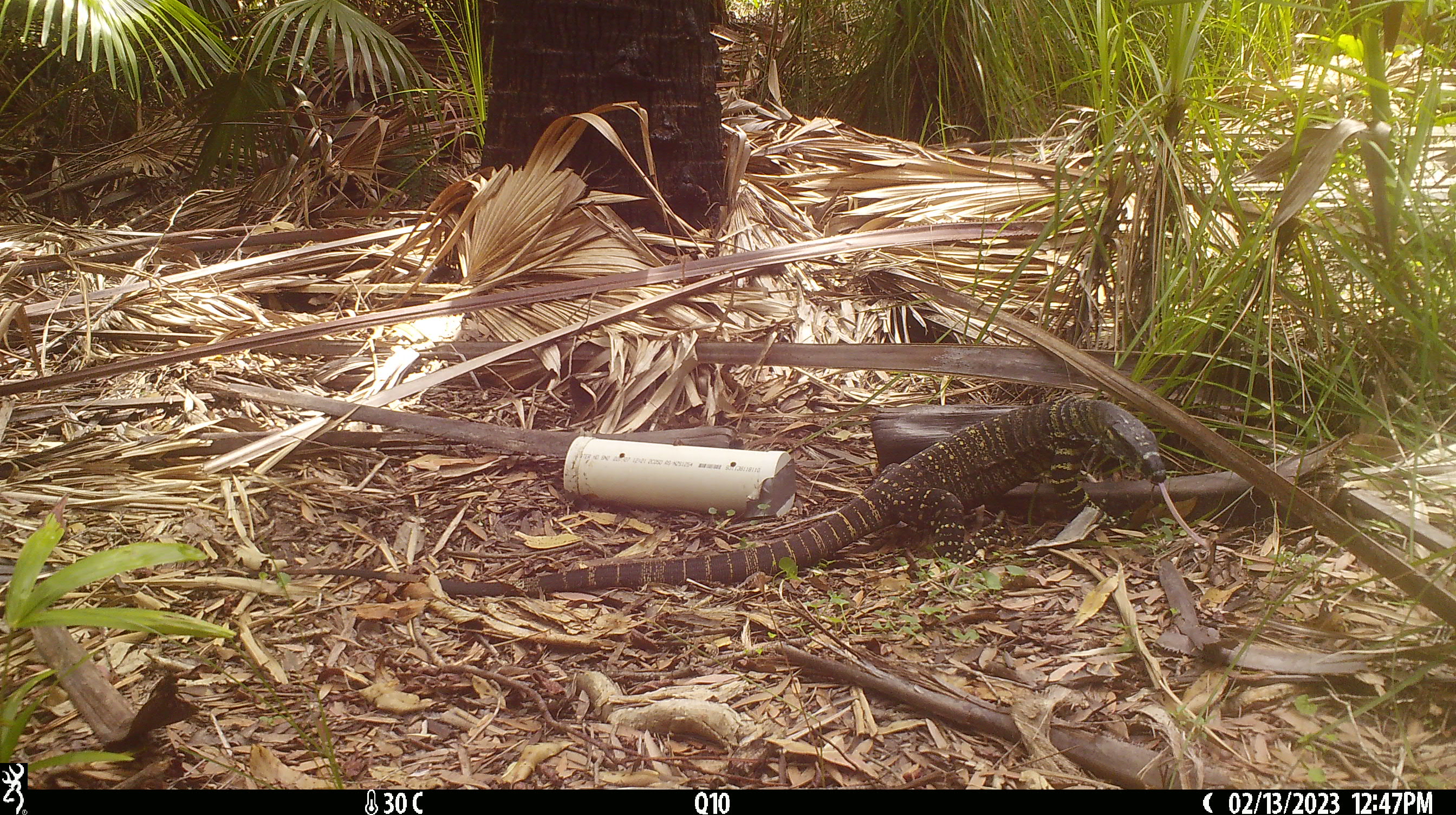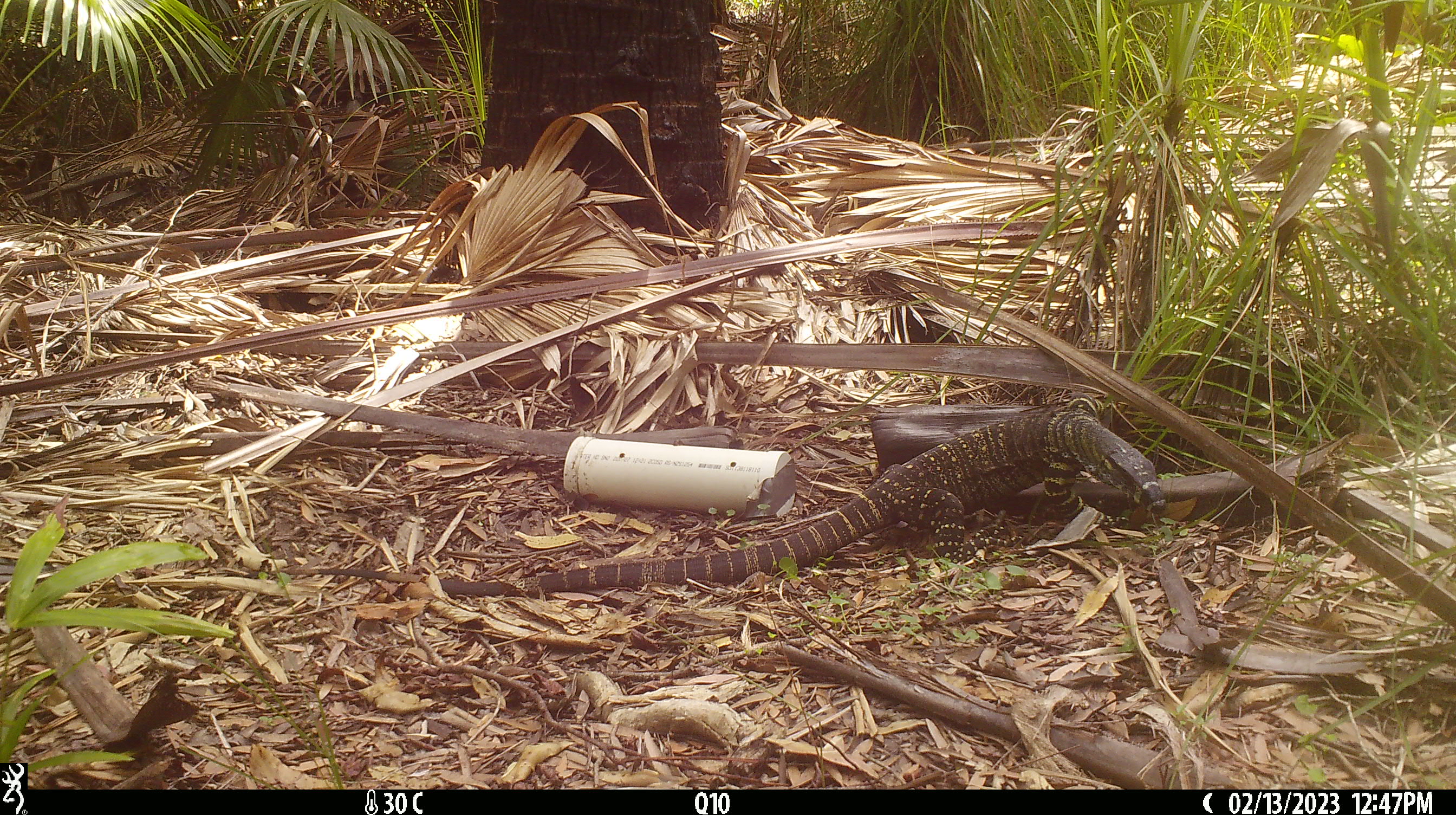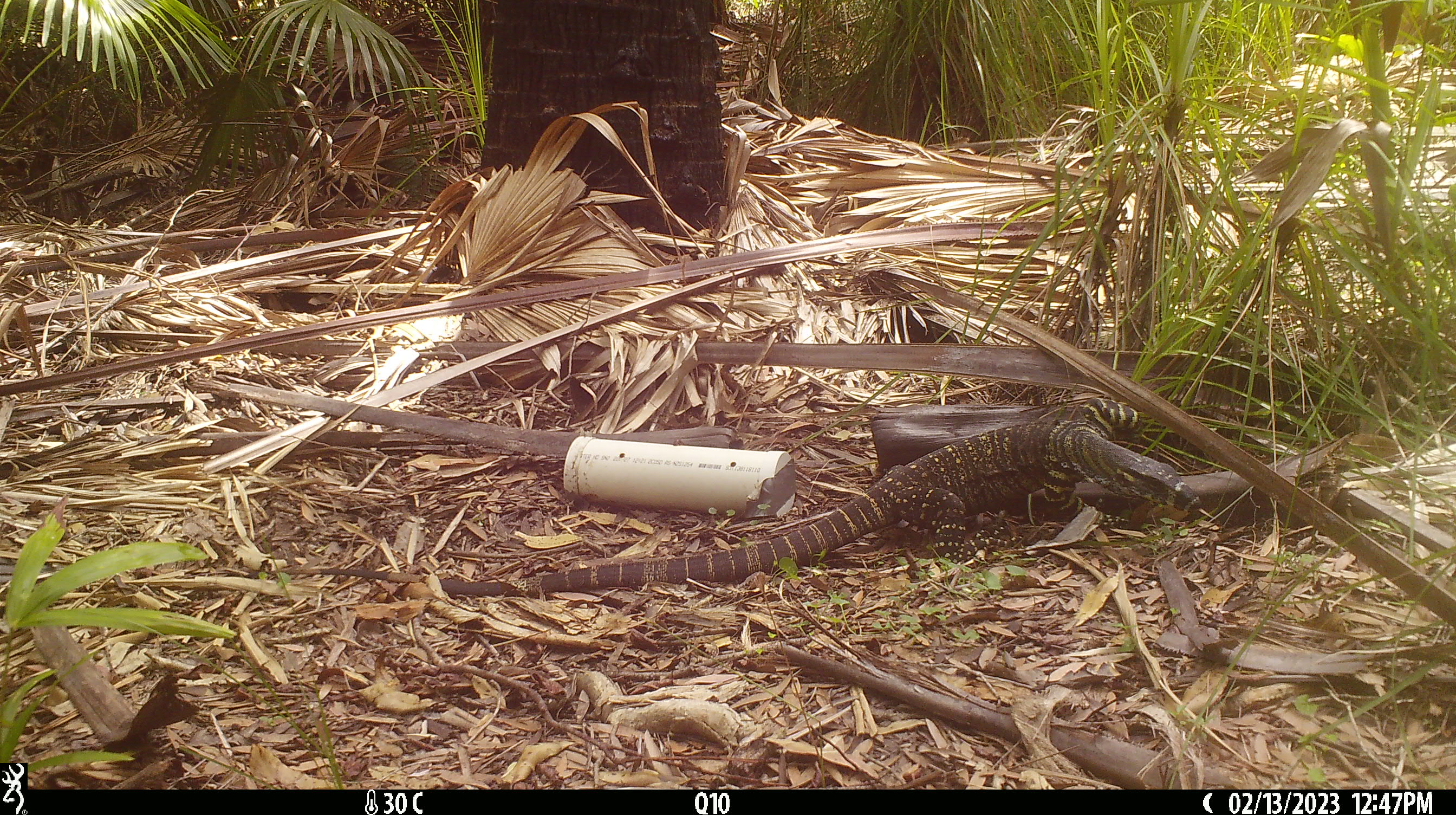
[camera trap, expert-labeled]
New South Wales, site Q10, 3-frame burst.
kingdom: Animalia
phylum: Chordata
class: Reptilia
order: Squamata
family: Varanidae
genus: Varanus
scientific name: Varanus varius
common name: lace monitor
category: goanna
Goanna (lace monitor) (Varanus varius).